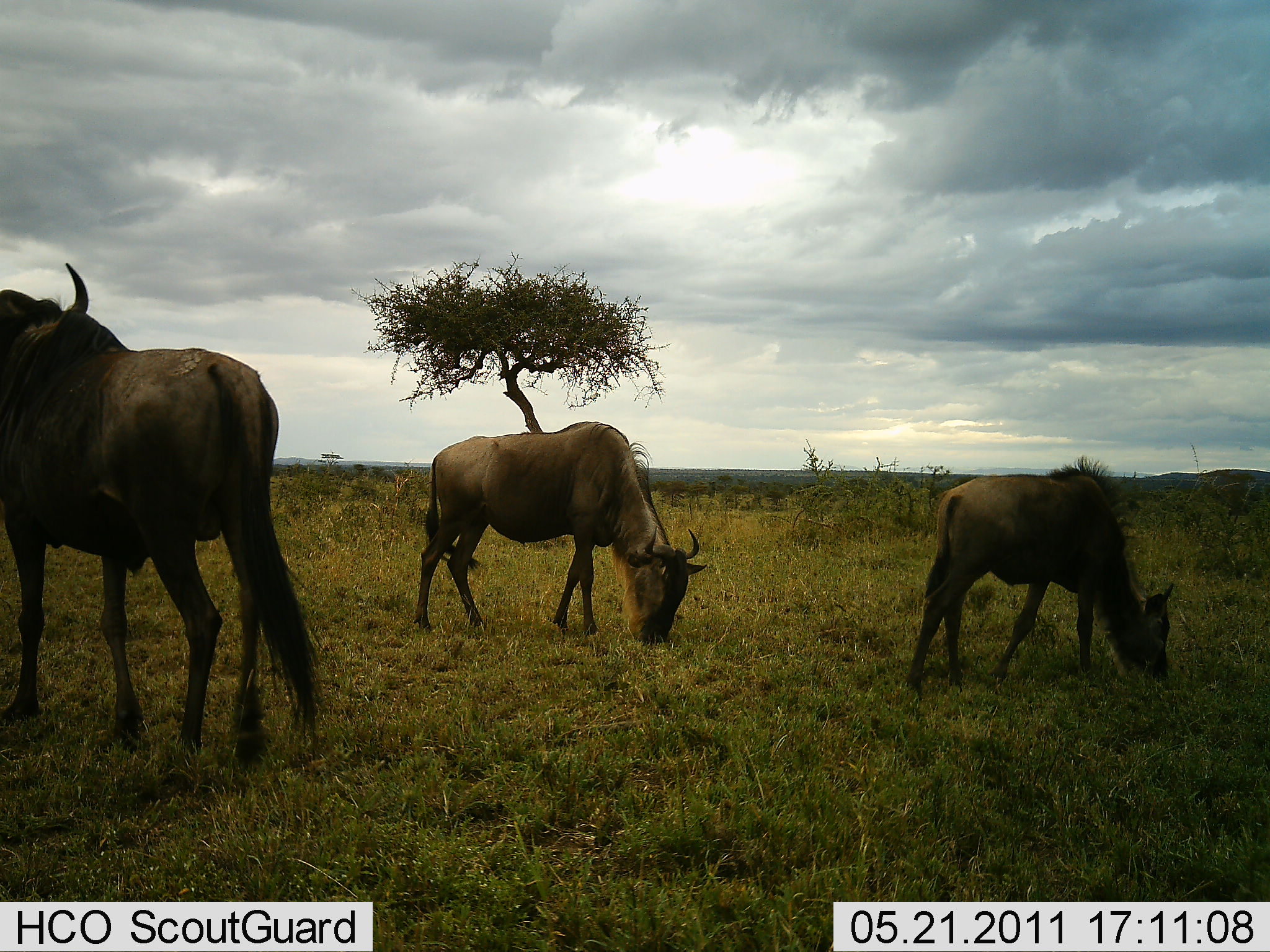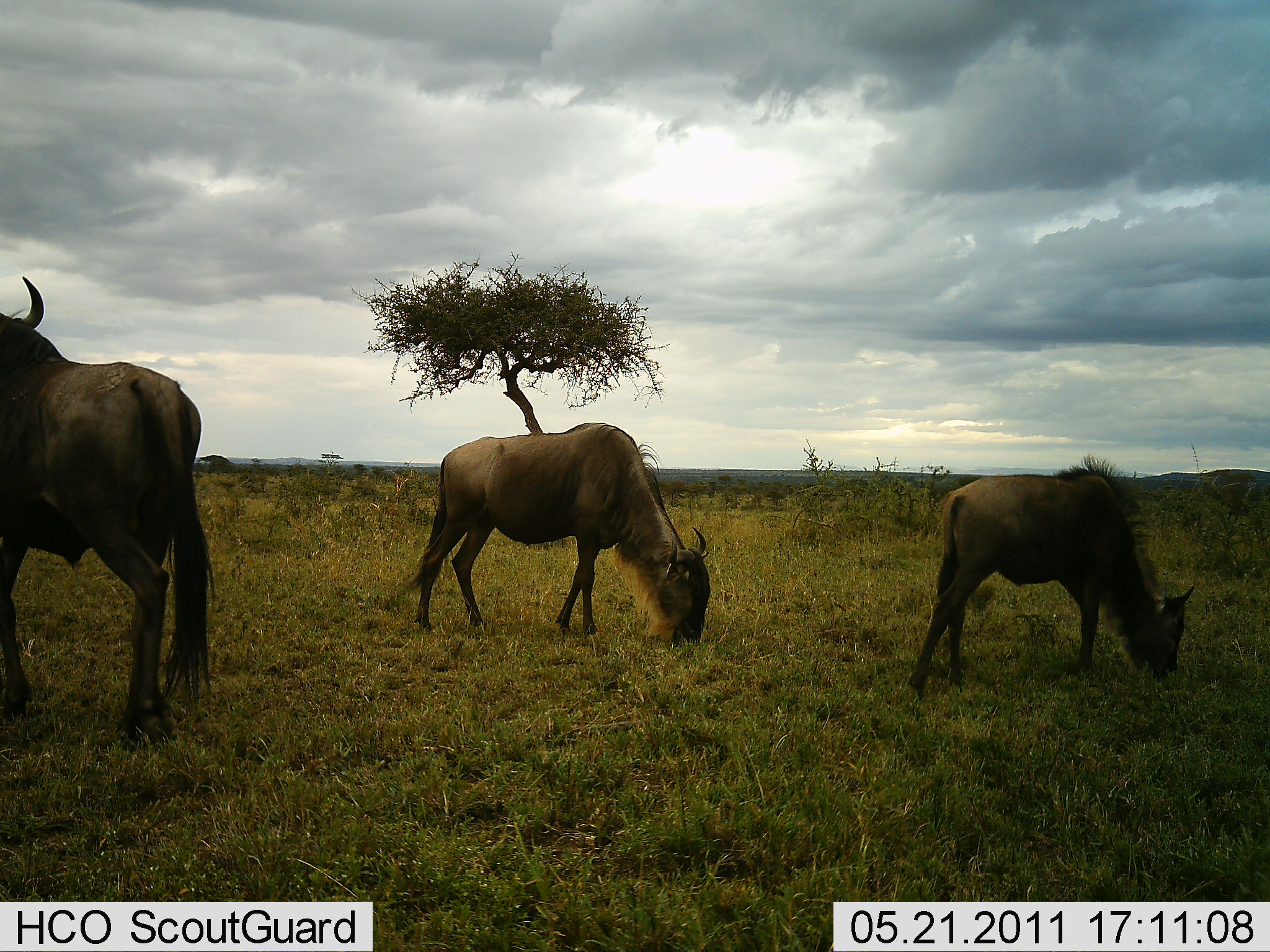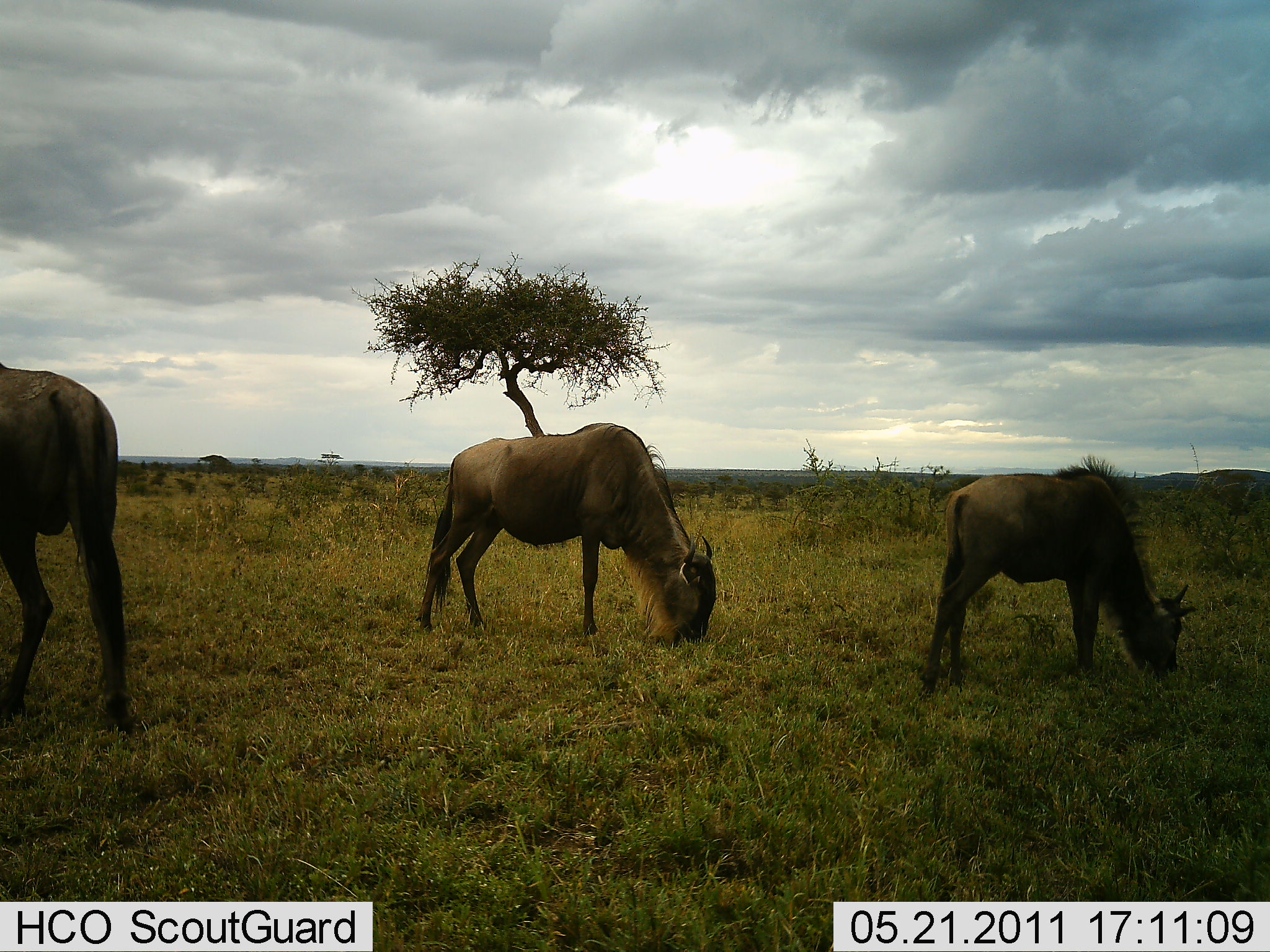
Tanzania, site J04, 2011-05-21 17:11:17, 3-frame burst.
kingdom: Animalia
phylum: Chordata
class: Mammalia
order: Artiodactyla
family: Bovidae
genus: Connochaetes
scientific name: Connochaetes taurinus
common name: blue wildebeest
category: wildebeest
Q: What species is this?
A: Wildebeest (blue wildebeest) (Connochaetes taurinus).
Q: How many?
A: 3.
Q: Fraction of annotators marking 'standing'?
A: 29%.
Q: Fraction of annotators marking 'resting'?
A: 0%.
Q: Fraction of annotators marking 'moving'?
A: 43%.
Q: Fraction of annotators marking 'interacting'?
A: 7%.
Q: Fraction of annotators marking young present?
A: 21%.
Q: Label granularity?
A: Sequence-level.